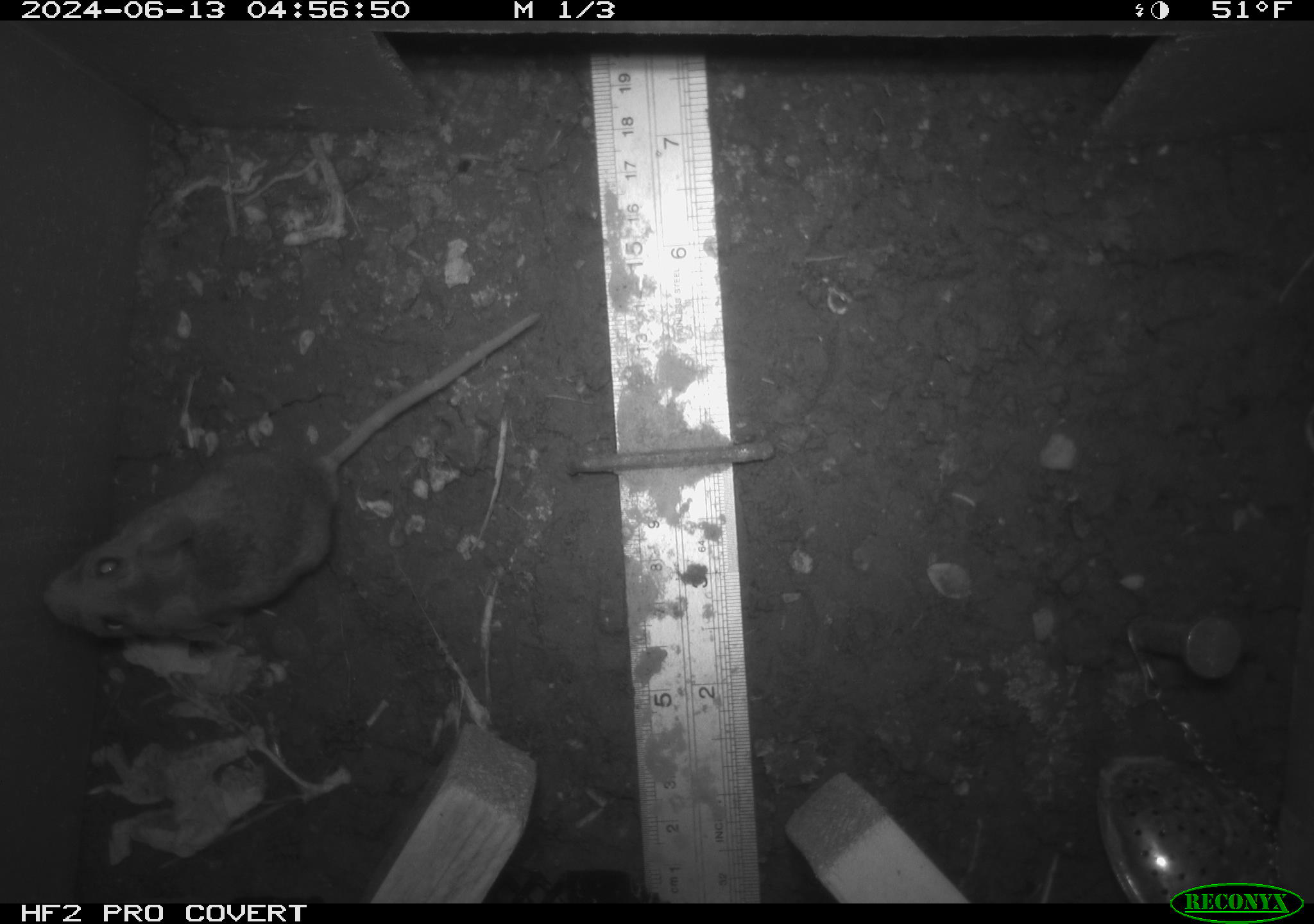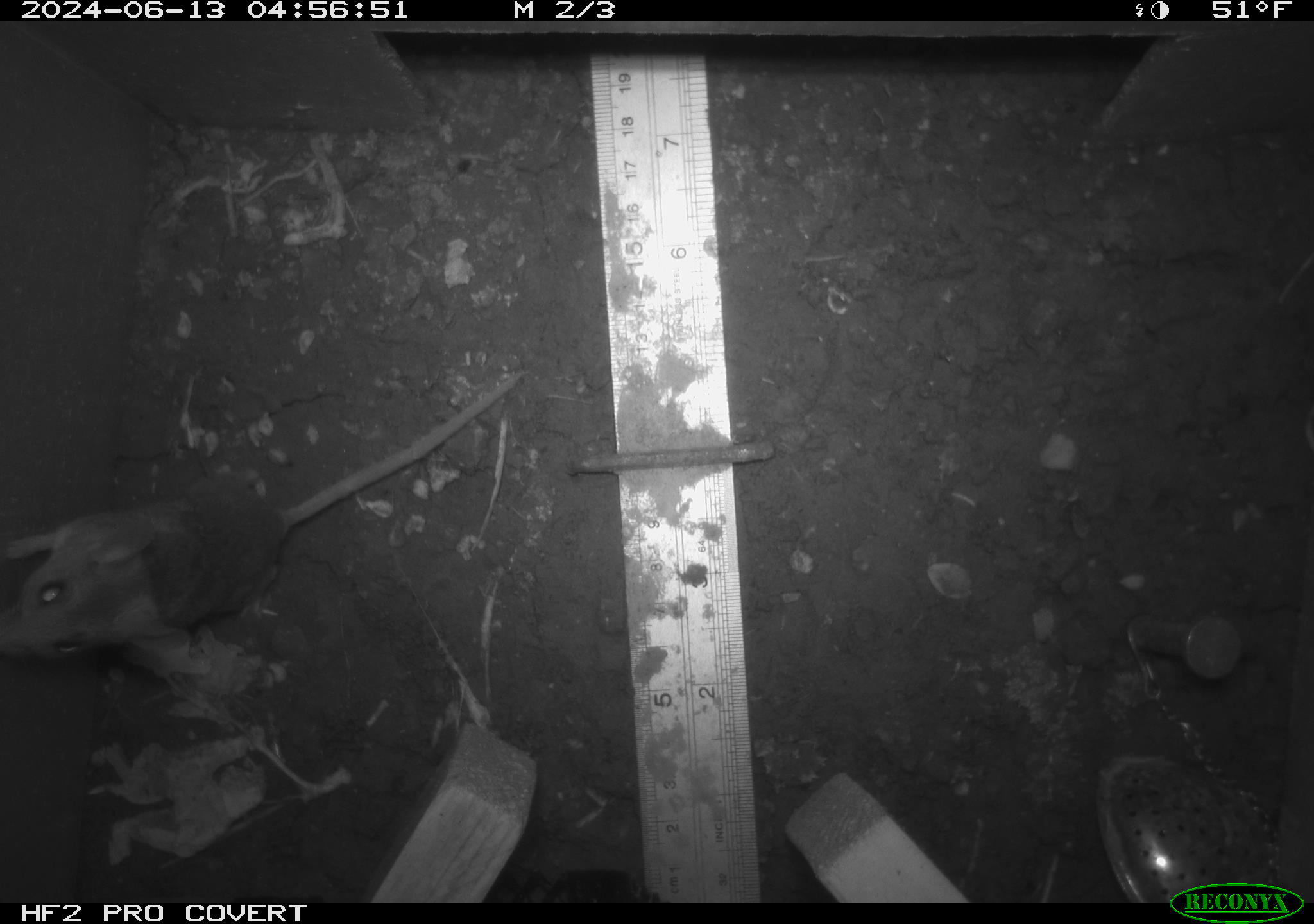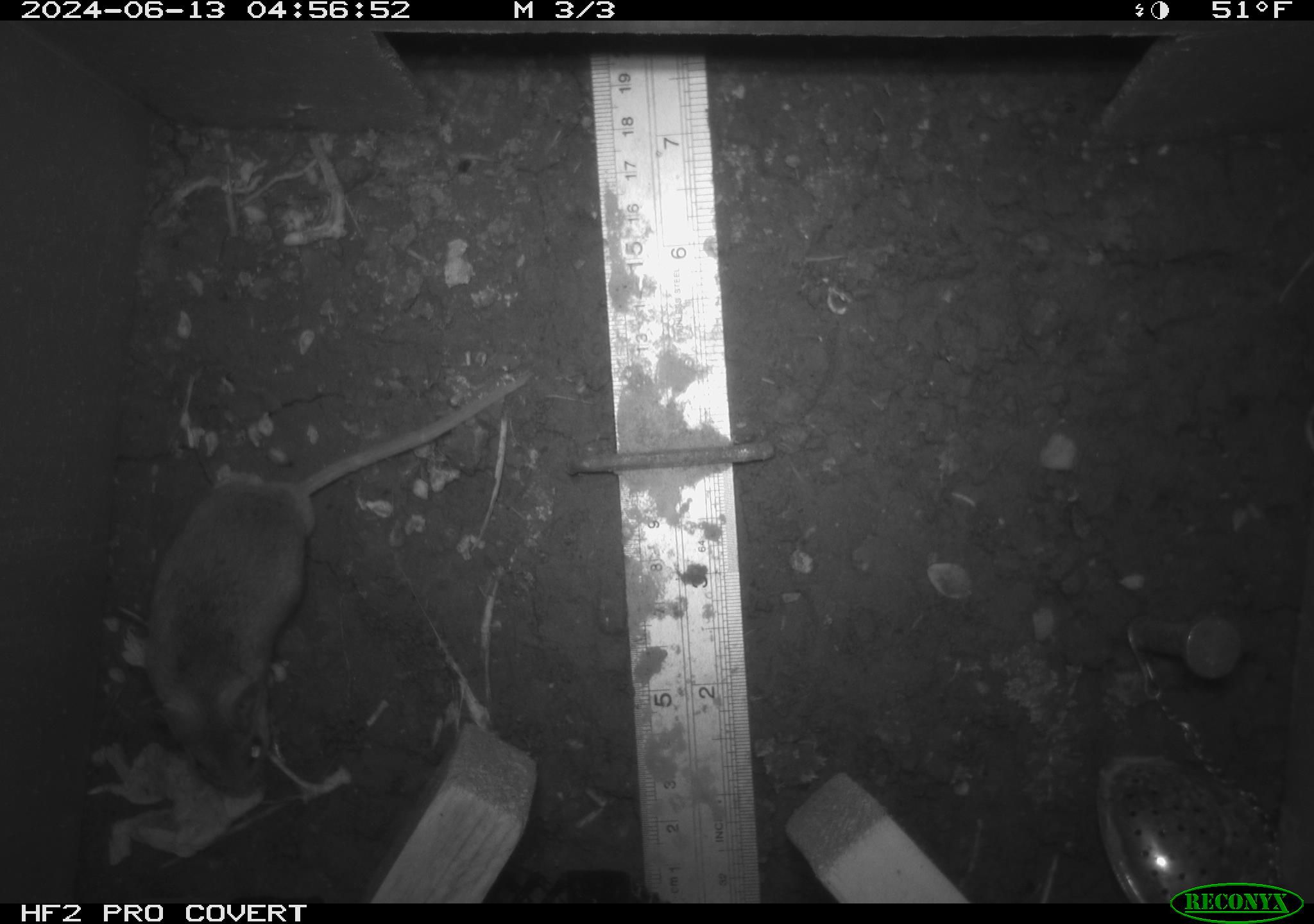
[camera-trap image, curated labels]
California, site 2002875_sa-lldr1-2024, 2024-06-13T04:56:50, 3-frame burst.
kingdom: Animalia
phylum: Chordata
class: Mammalia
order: Rodentia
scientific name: Rodentia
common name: mouse species